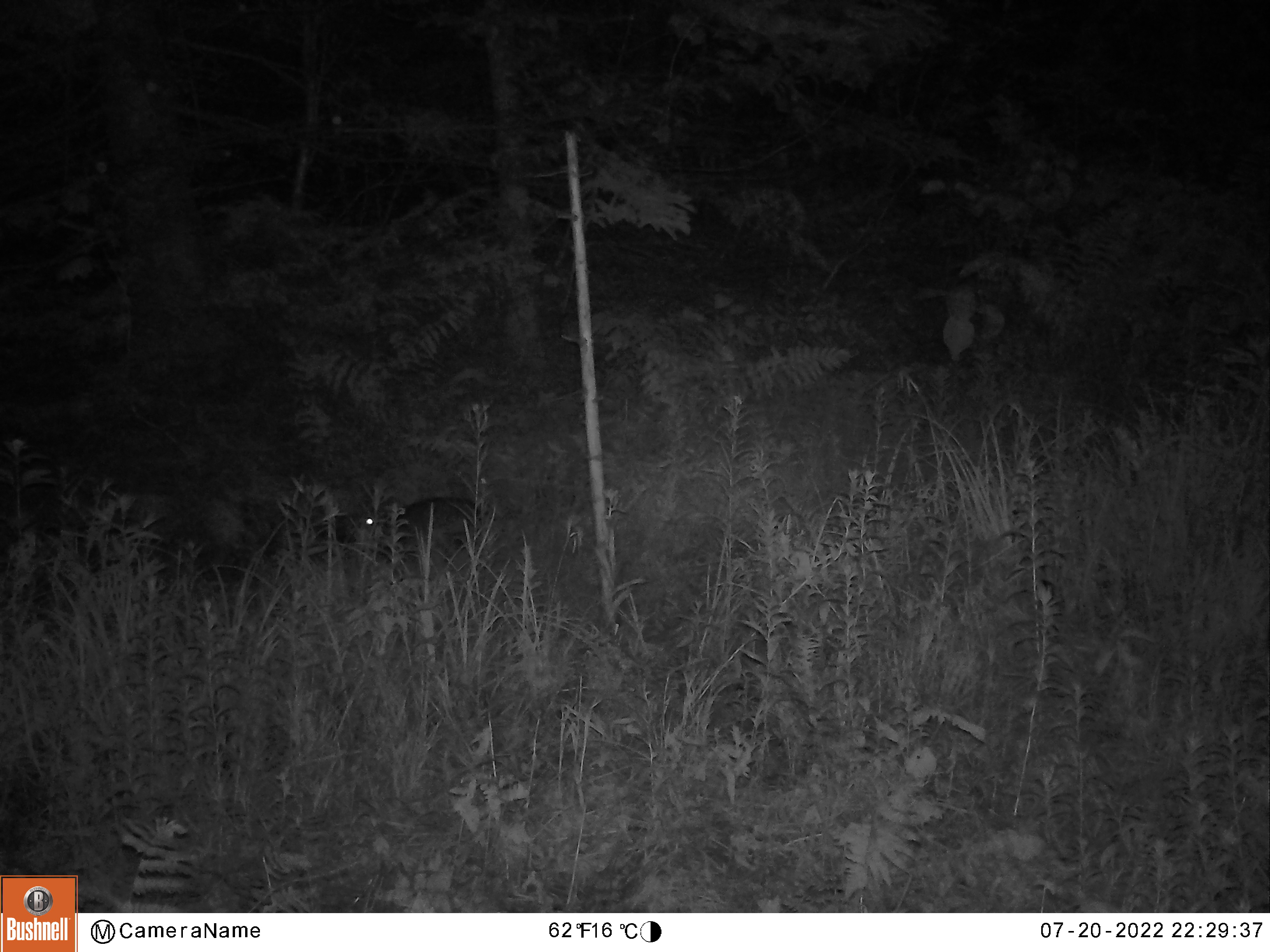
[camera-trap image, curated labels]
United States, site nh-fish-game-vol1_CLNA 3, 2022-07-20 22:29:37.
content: unidentified animal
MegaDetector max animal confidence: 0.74